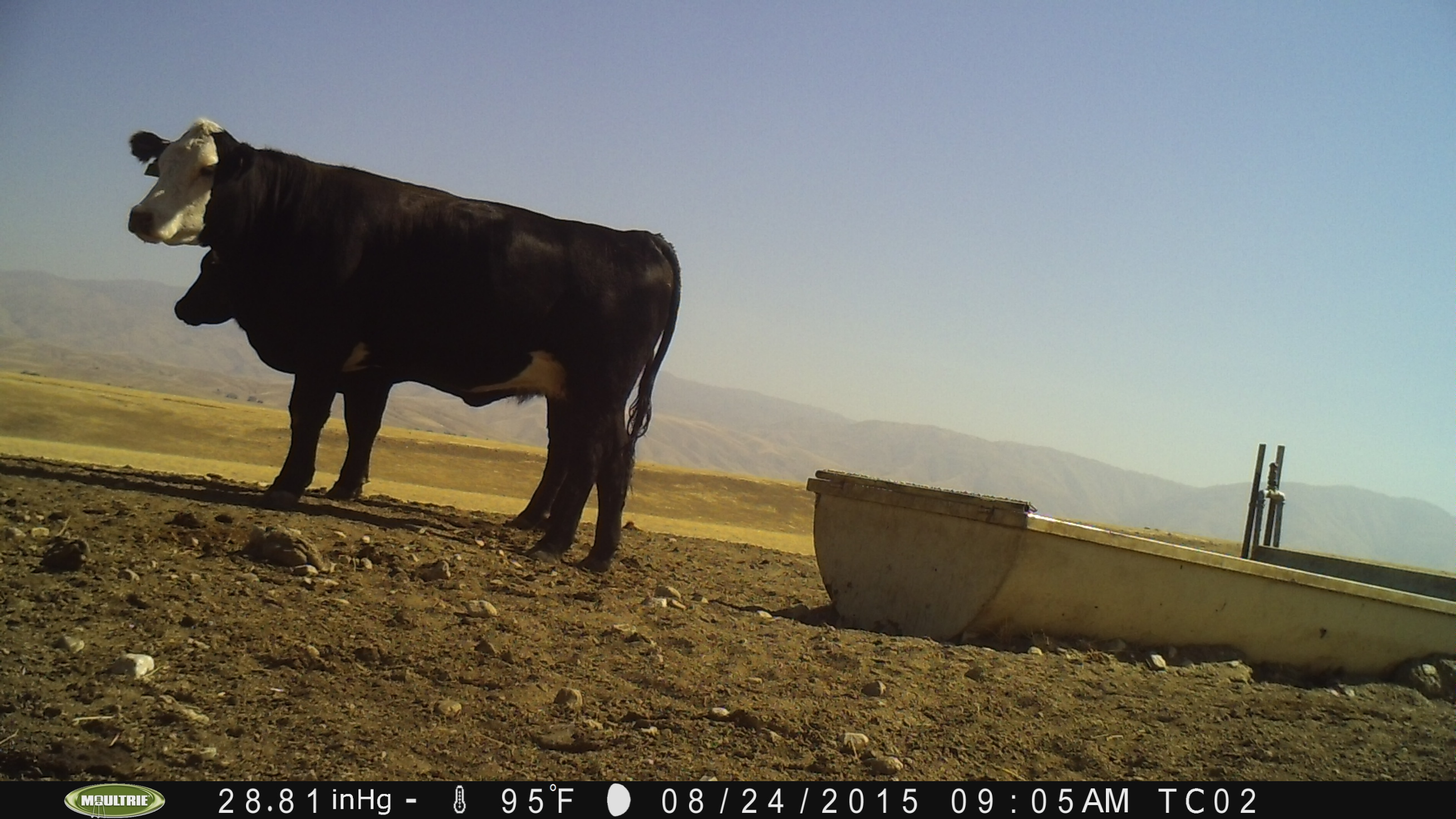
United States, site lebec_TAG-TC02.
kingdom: Animalia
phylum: Chordata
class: Mammalia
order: Artiodactyla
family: Bovidae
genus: Bos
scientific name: Bos taurus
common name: domestic cow